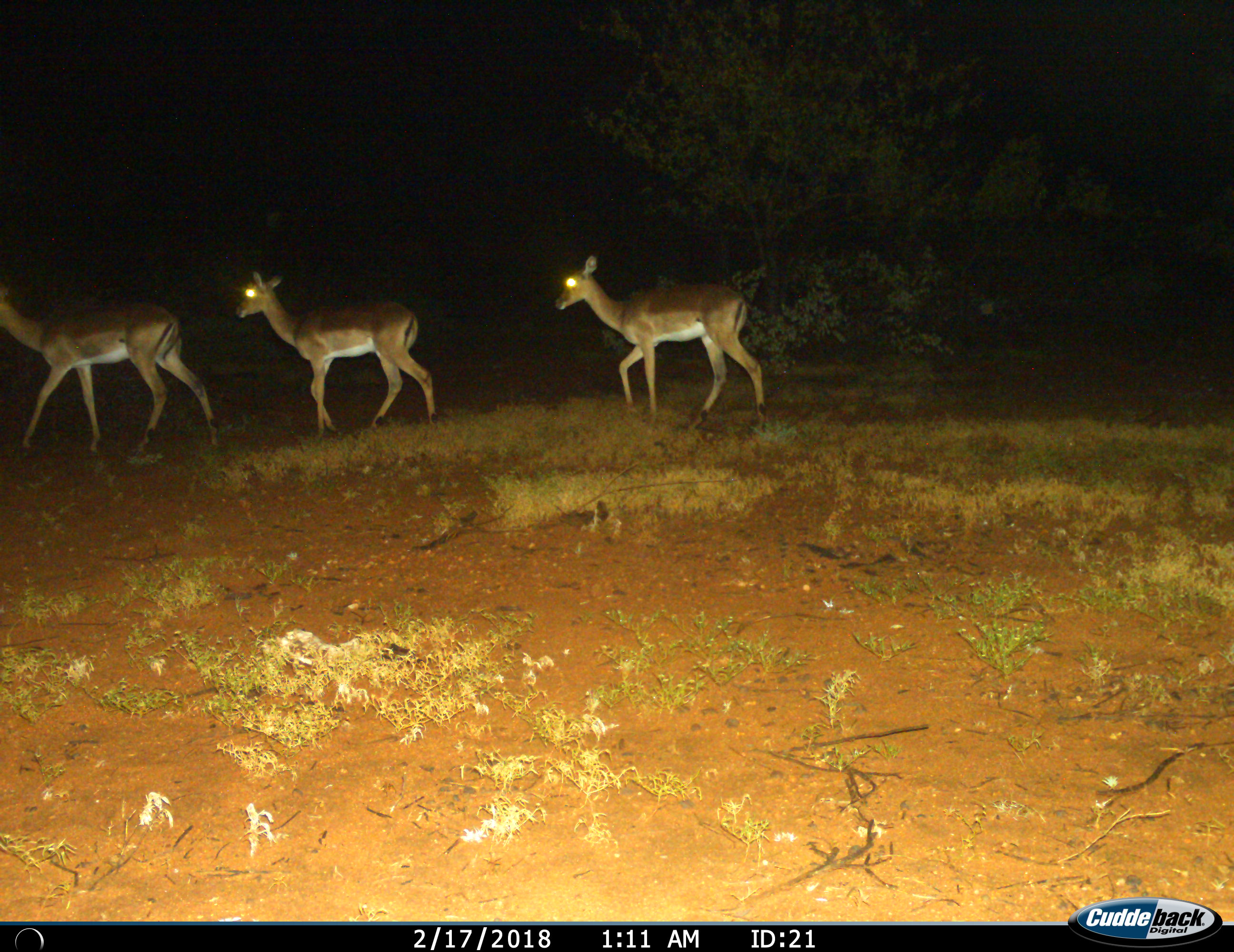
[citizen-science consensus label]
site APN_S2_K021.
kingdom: Animalia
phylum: Chordata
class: Mammalia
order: Artiodactyla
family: Bovidae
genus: Aepyceros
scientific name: Aepyceros melampus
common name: impala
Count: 3.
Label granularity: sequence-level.